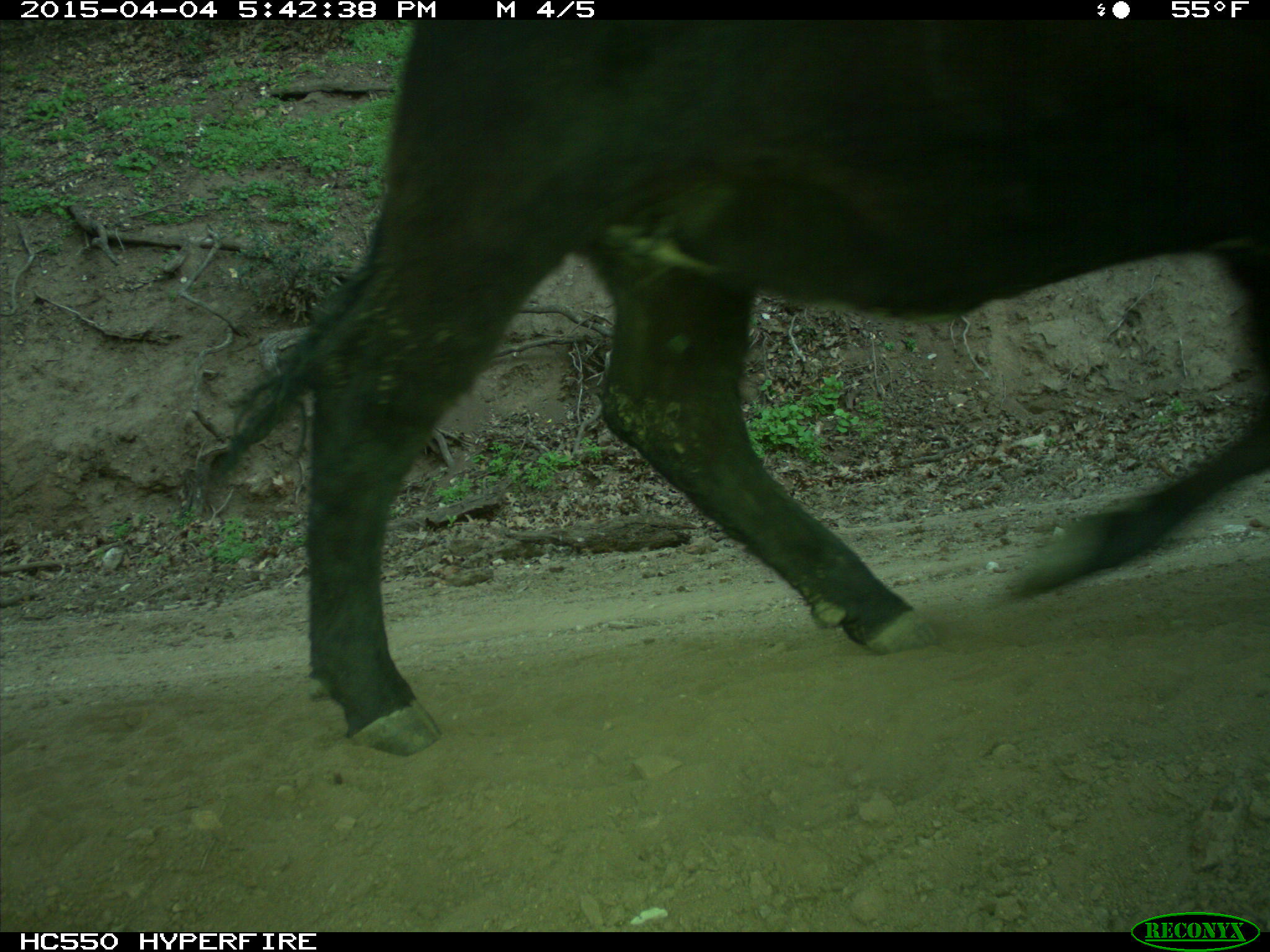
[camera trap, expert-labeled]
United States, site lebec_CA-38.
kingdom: Animalia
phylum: Chordata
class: Mammalia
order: Artiodactyla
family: Bovidae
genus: Bos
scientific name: Bos taurus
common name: domestic cow